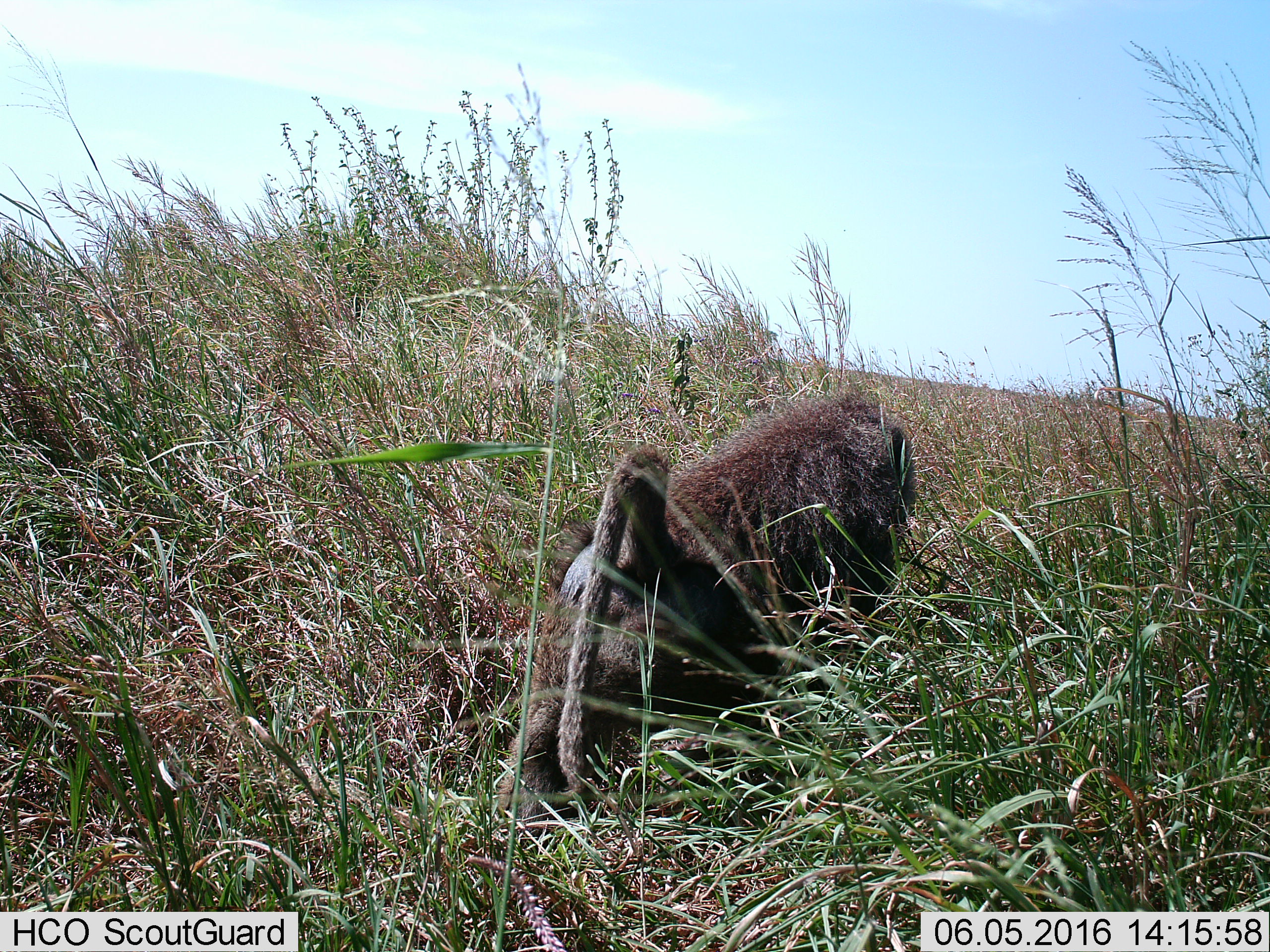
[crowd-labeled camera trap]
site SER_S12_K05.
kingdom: Animalia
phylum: Chordata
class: Mammalia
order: Primates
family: Cercopithecidae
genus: Papio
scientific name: Papio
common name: baboon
Baboon (Papio), count 1. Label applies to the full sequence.